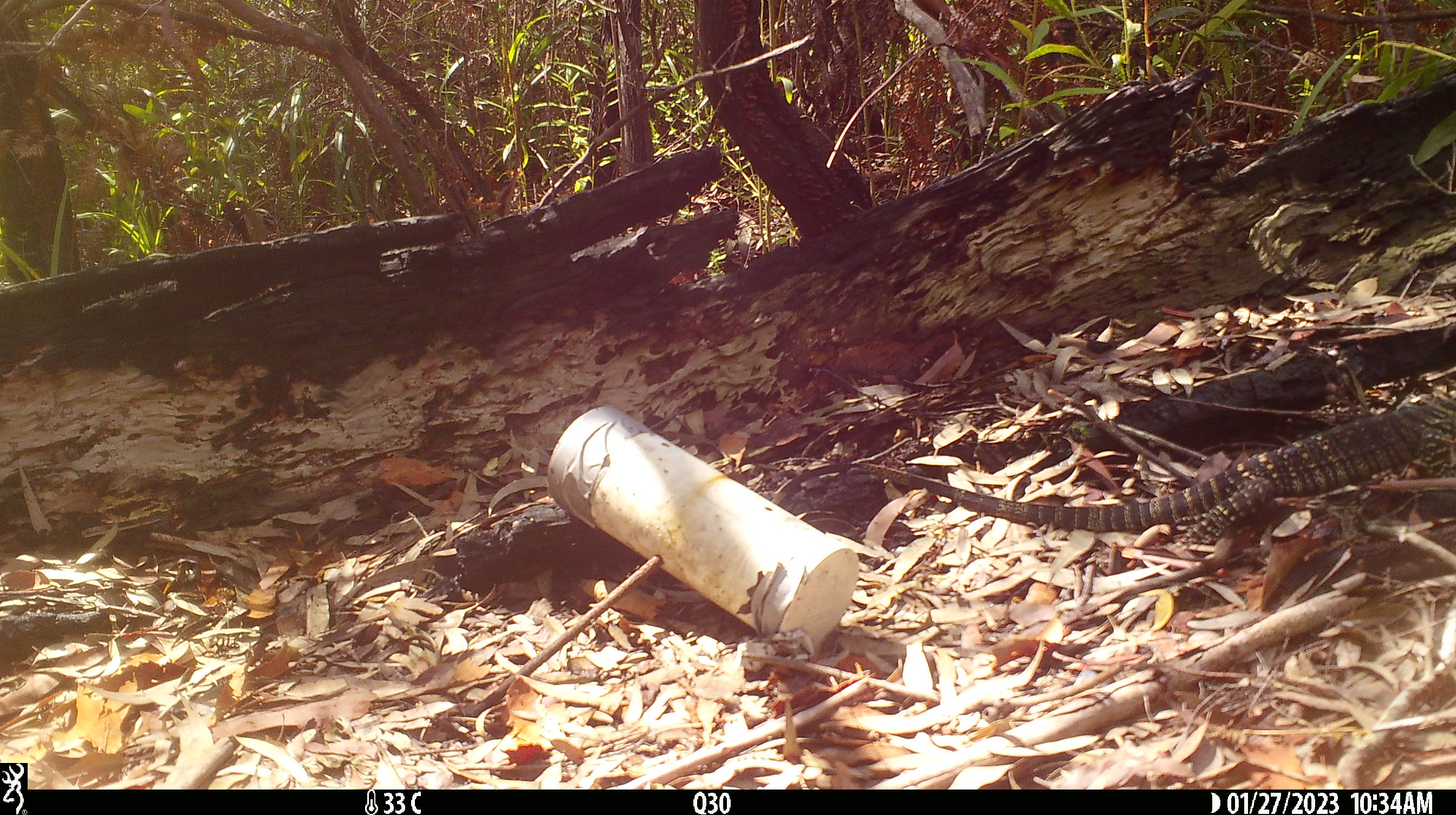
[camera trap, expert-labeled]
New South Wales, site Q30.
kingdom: Animalia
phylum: Chordata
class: Reptilia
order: Squamata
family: Varanidae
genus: Varanus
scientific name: Varanus varius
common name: lace monitor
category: goanna